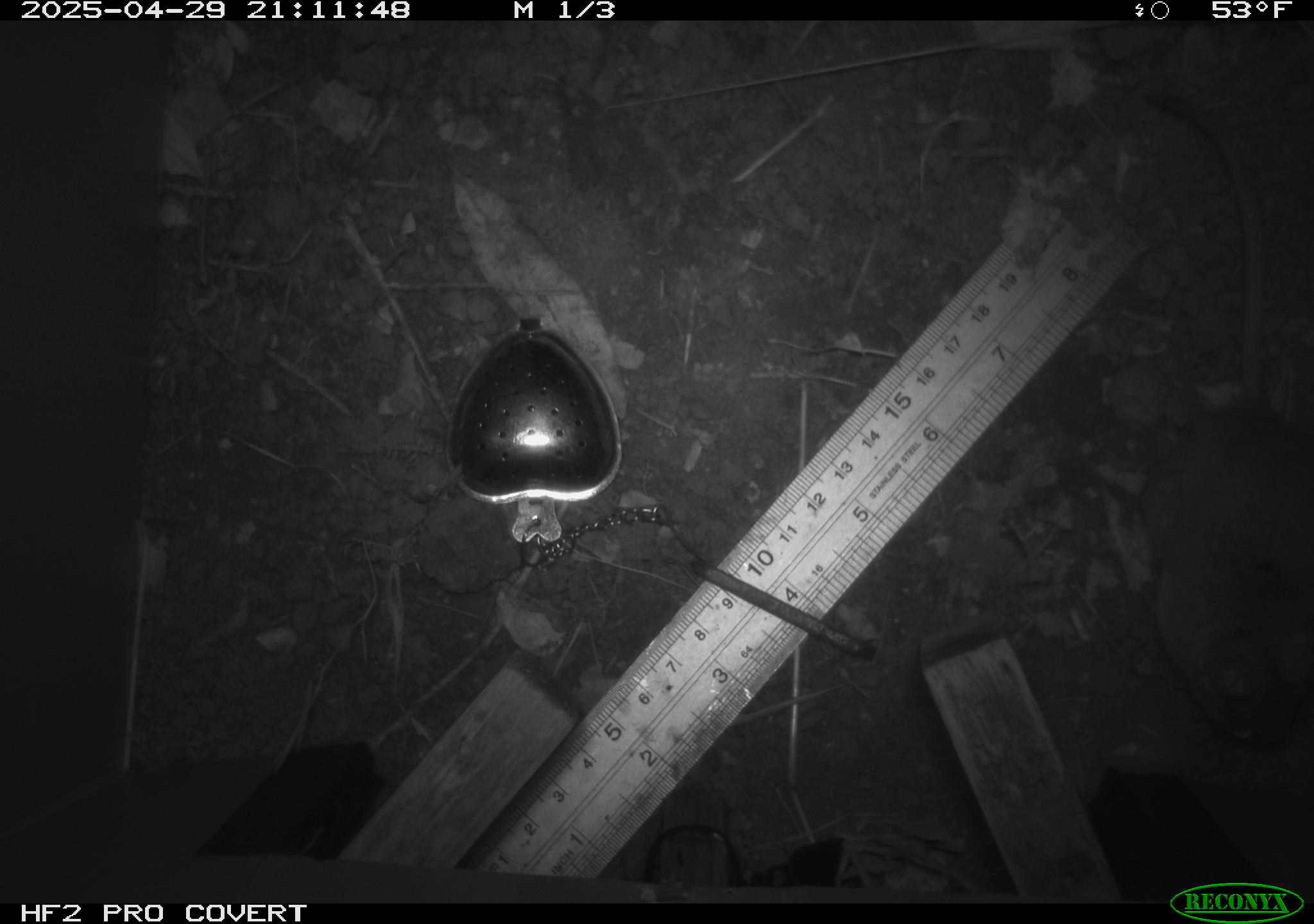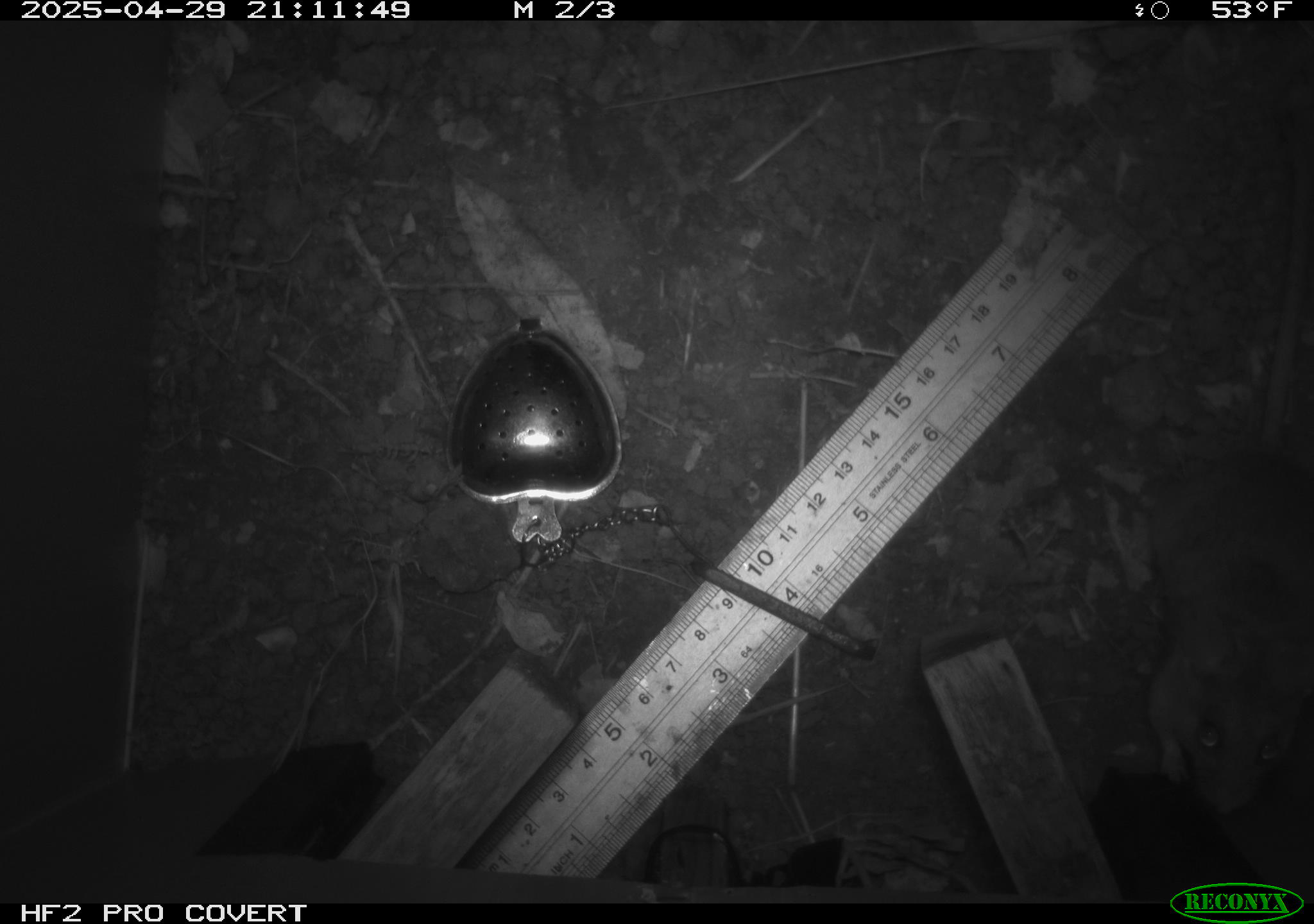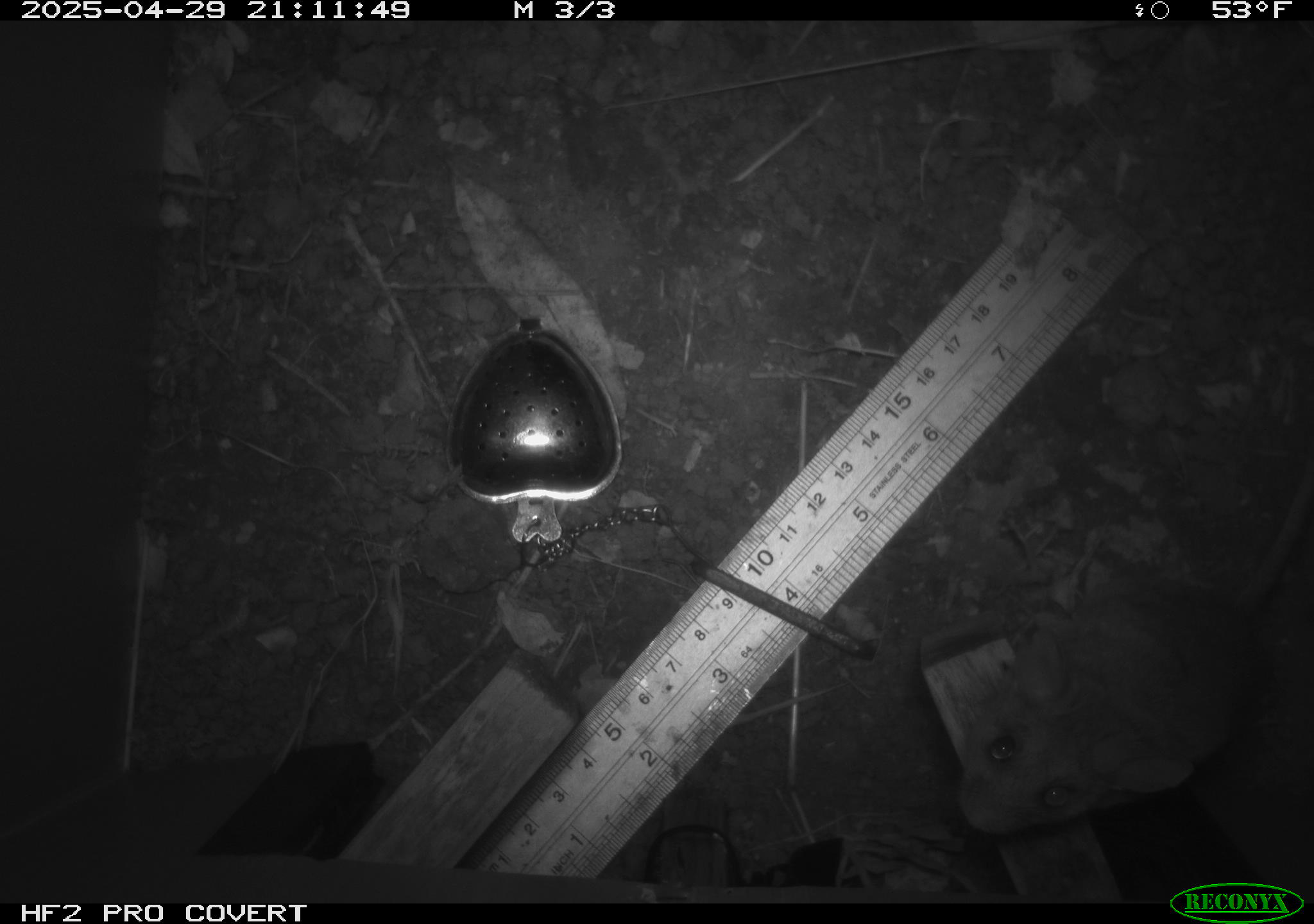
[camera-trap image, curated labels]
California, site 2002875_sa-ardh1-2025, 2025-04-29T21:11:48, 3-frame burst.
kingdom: Animalia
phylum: Chordata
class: Mammalia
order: Rodentia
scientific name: Rodentia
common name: mouse species